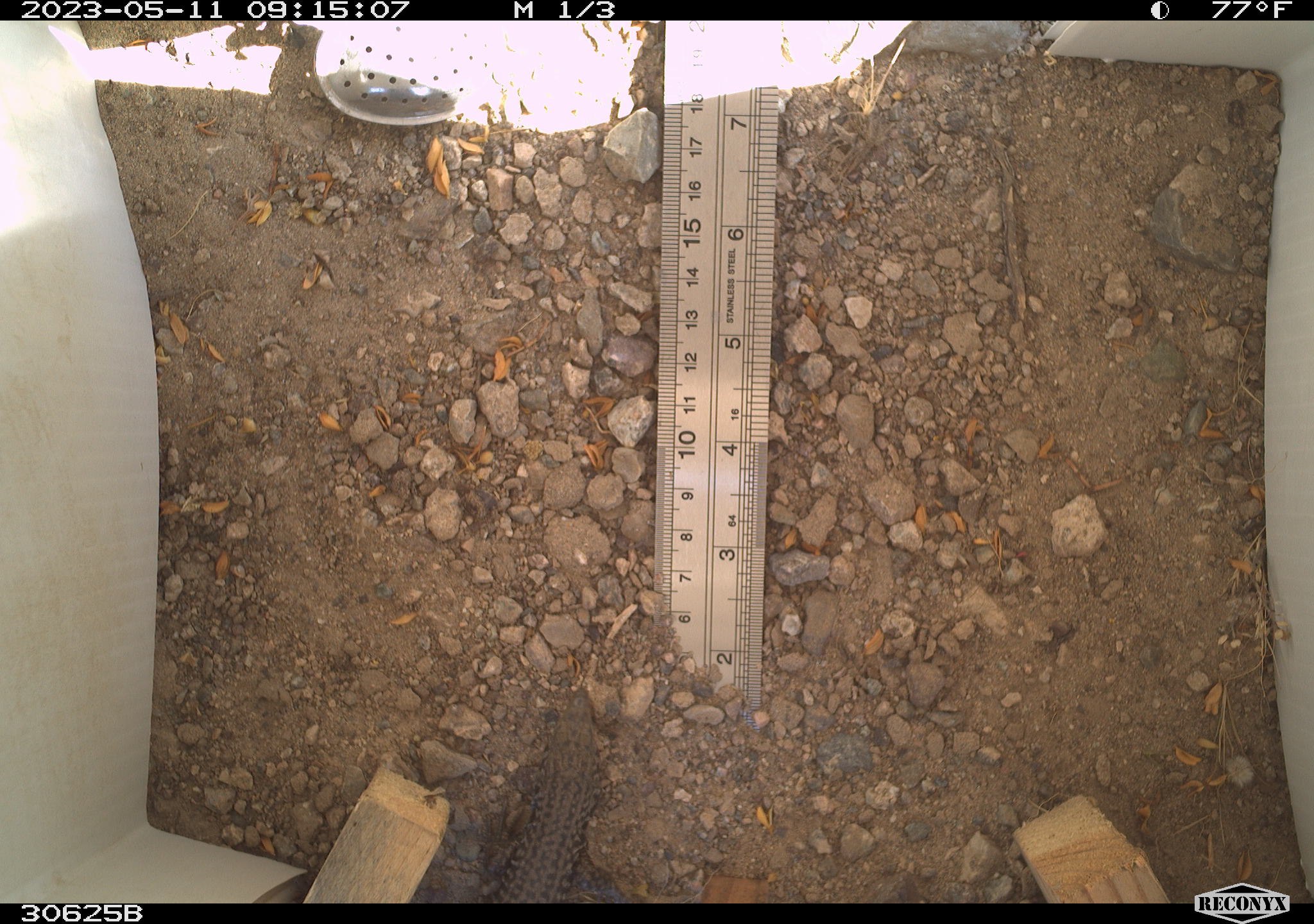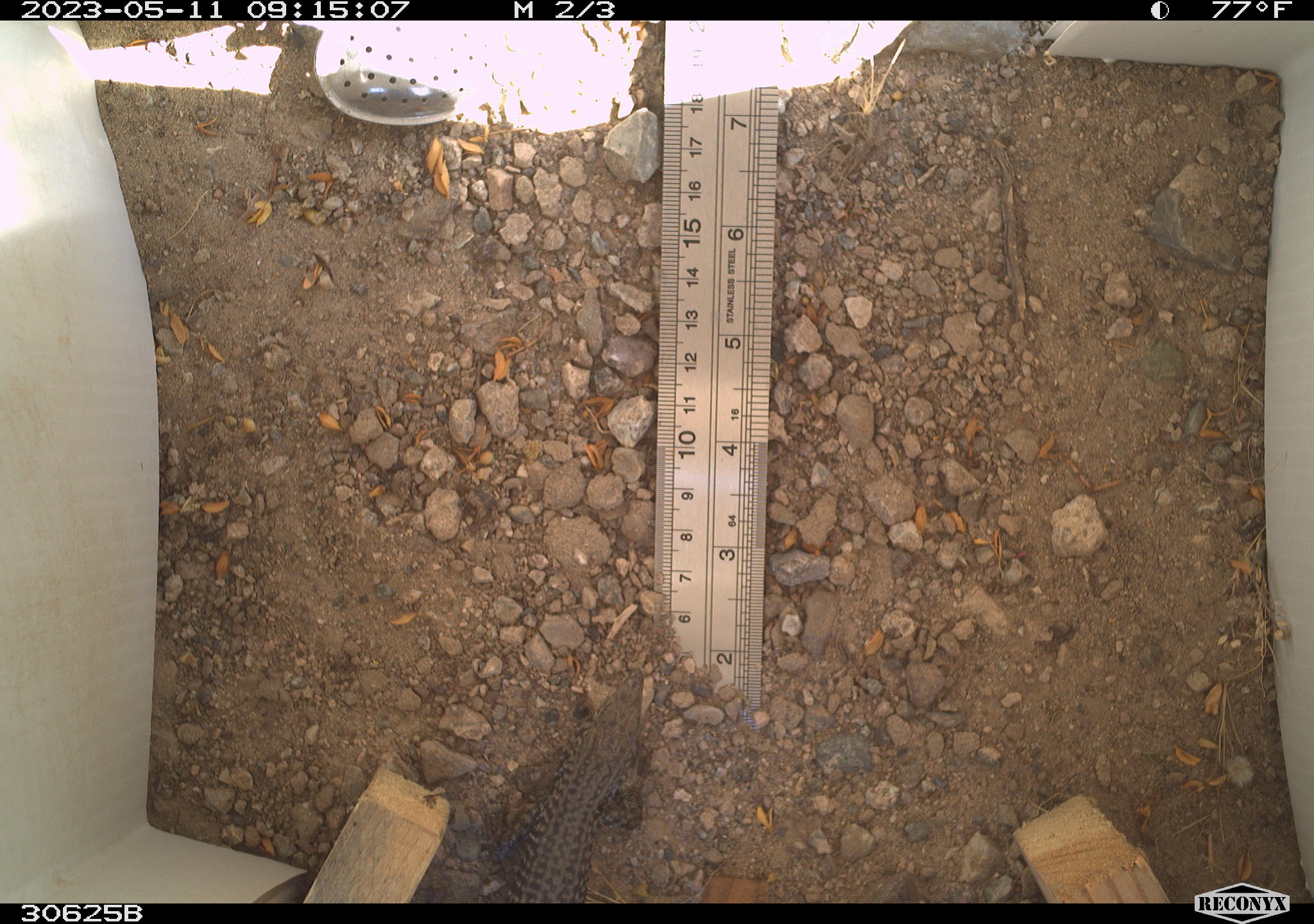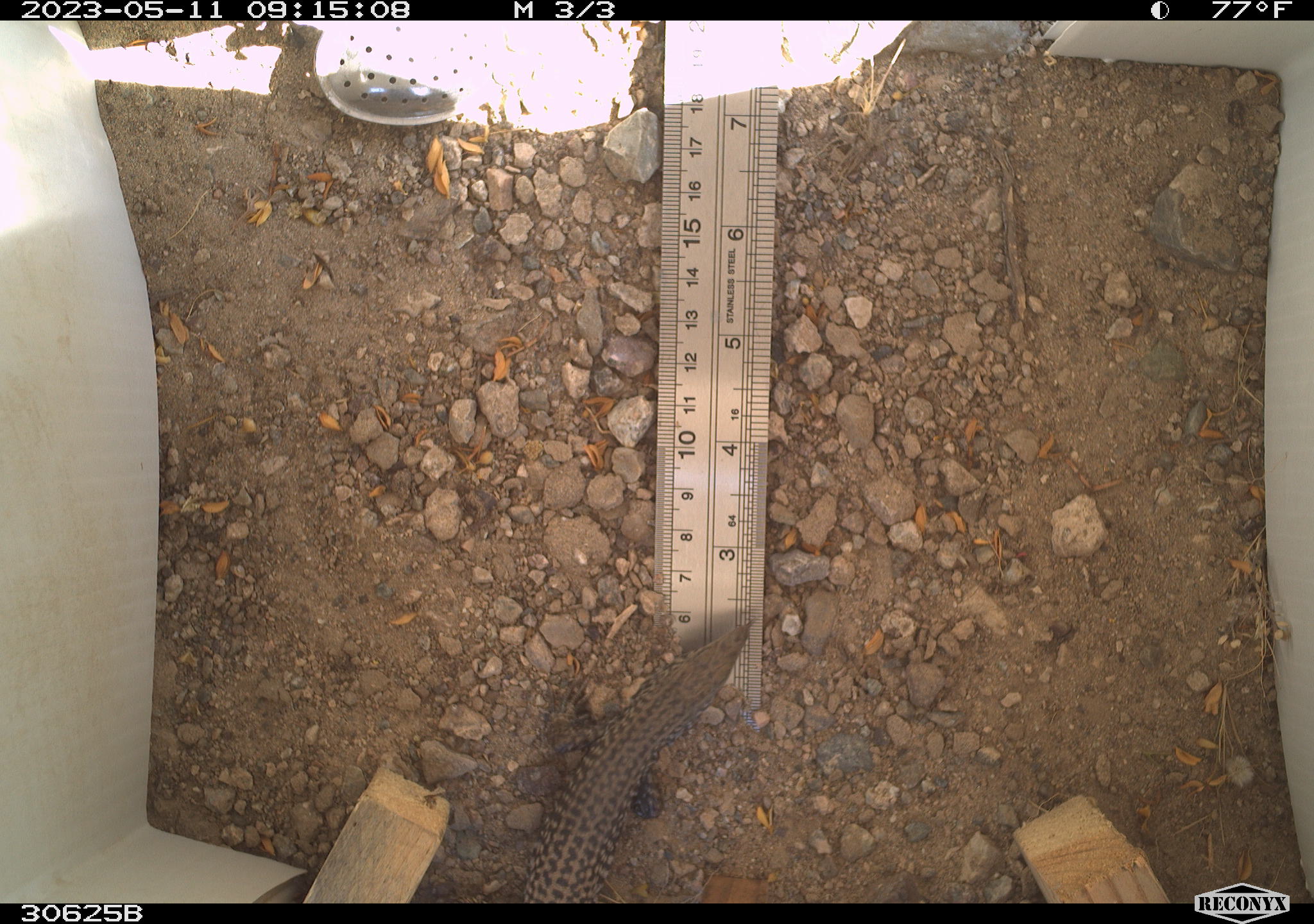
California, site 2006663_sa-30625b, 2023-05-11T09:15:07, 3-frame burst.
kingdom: Animalia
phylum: Chordata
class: Reptilia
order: Squamata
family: Teiidae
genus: Aspidoscelis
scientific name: Aspidoscelis tigris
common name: western whiptail